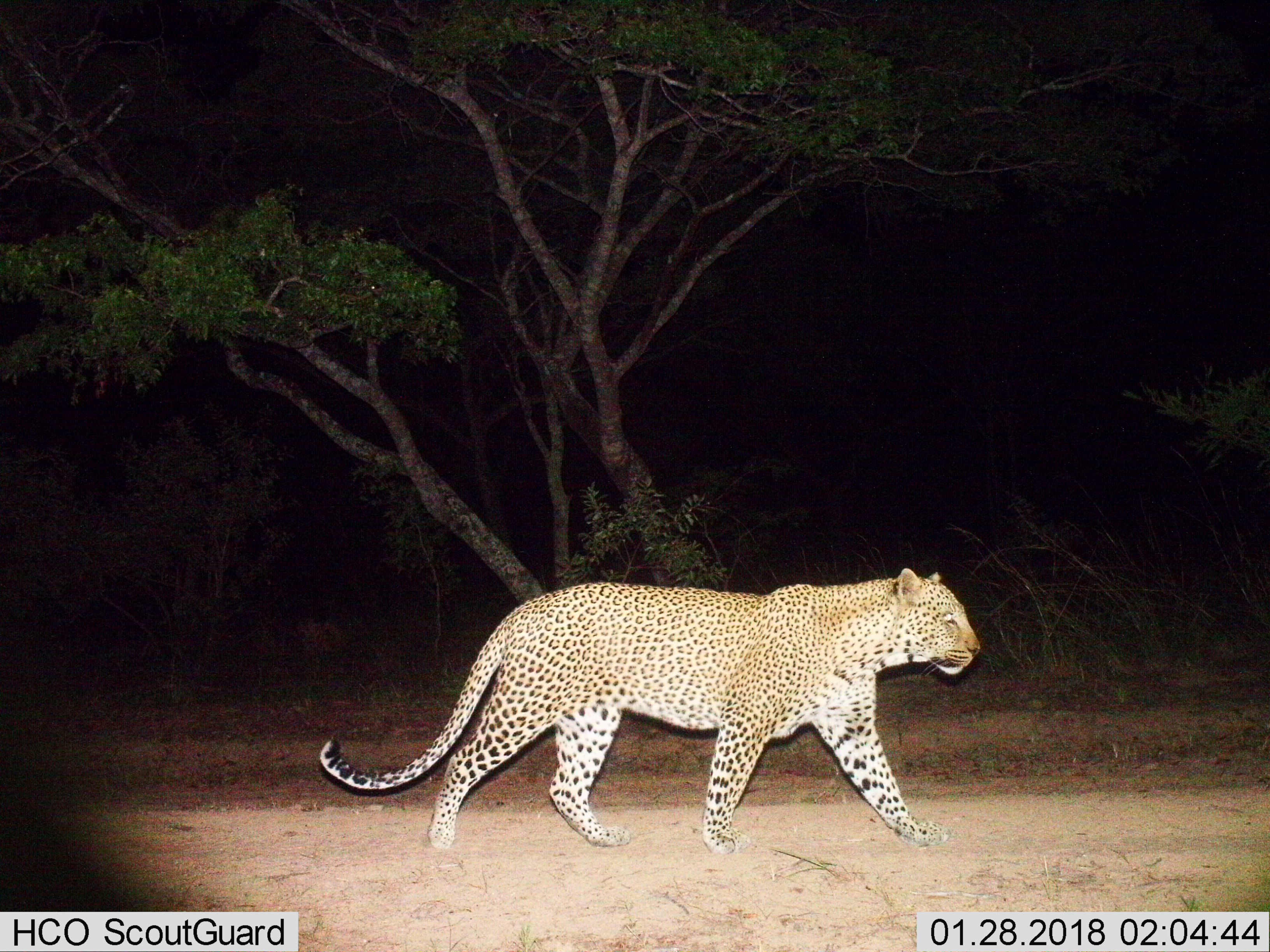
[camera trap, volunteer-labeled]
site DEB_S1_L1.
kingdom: Animalia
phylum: Chordata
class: Mammalia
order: Carnivora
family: Felidae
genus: Panthera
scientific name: Panthera pardus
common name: leopard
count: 1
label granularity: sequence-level